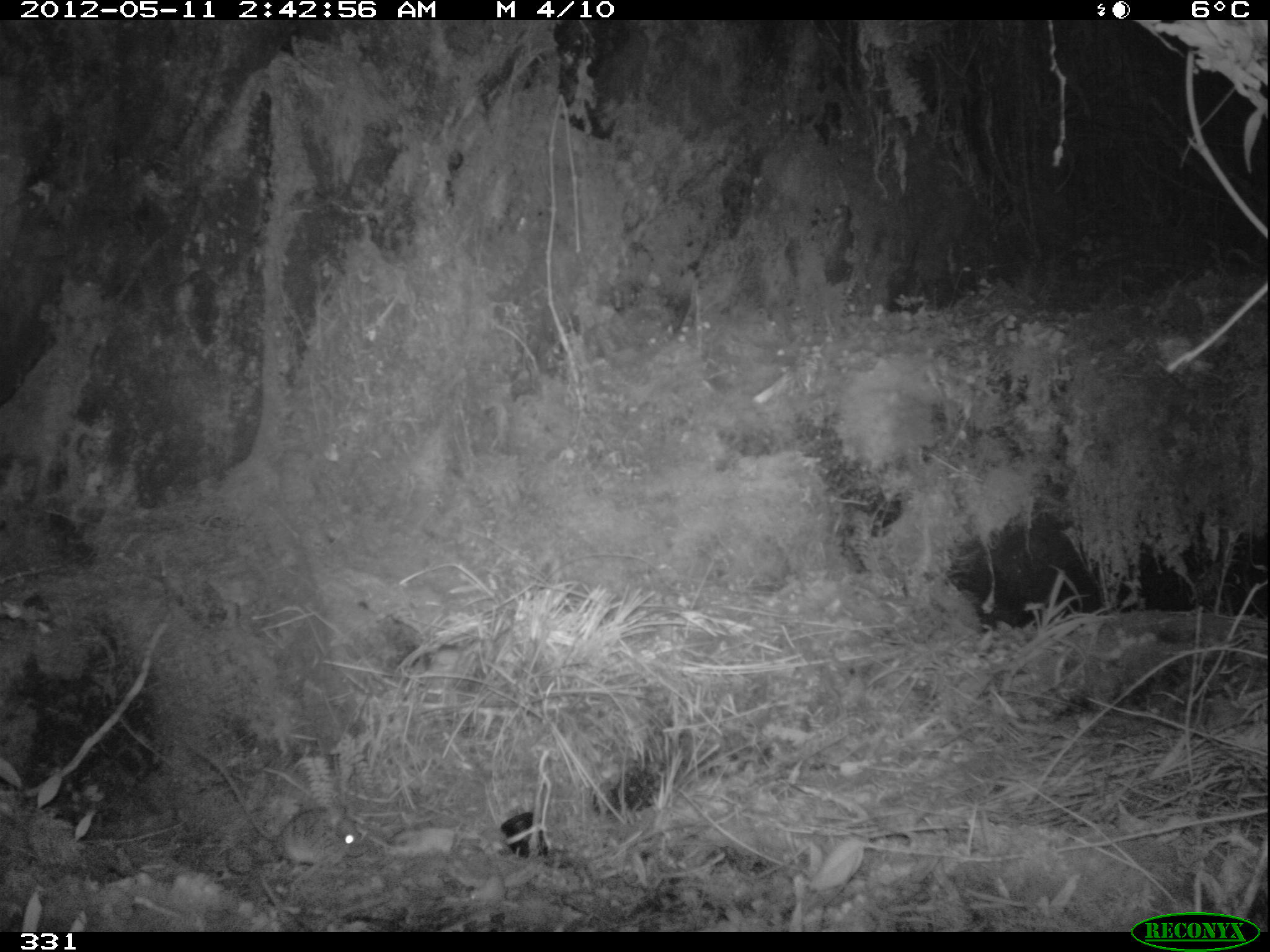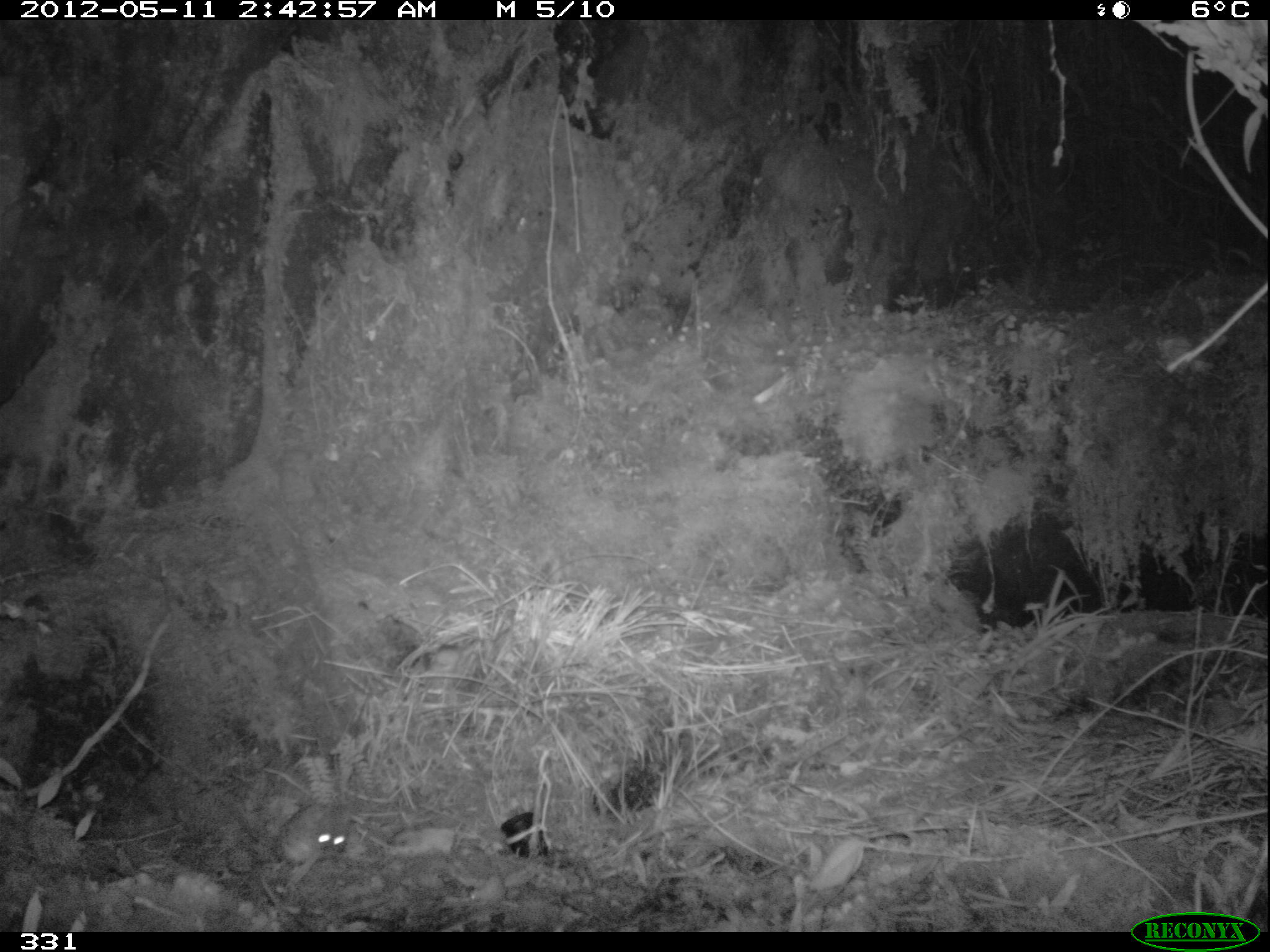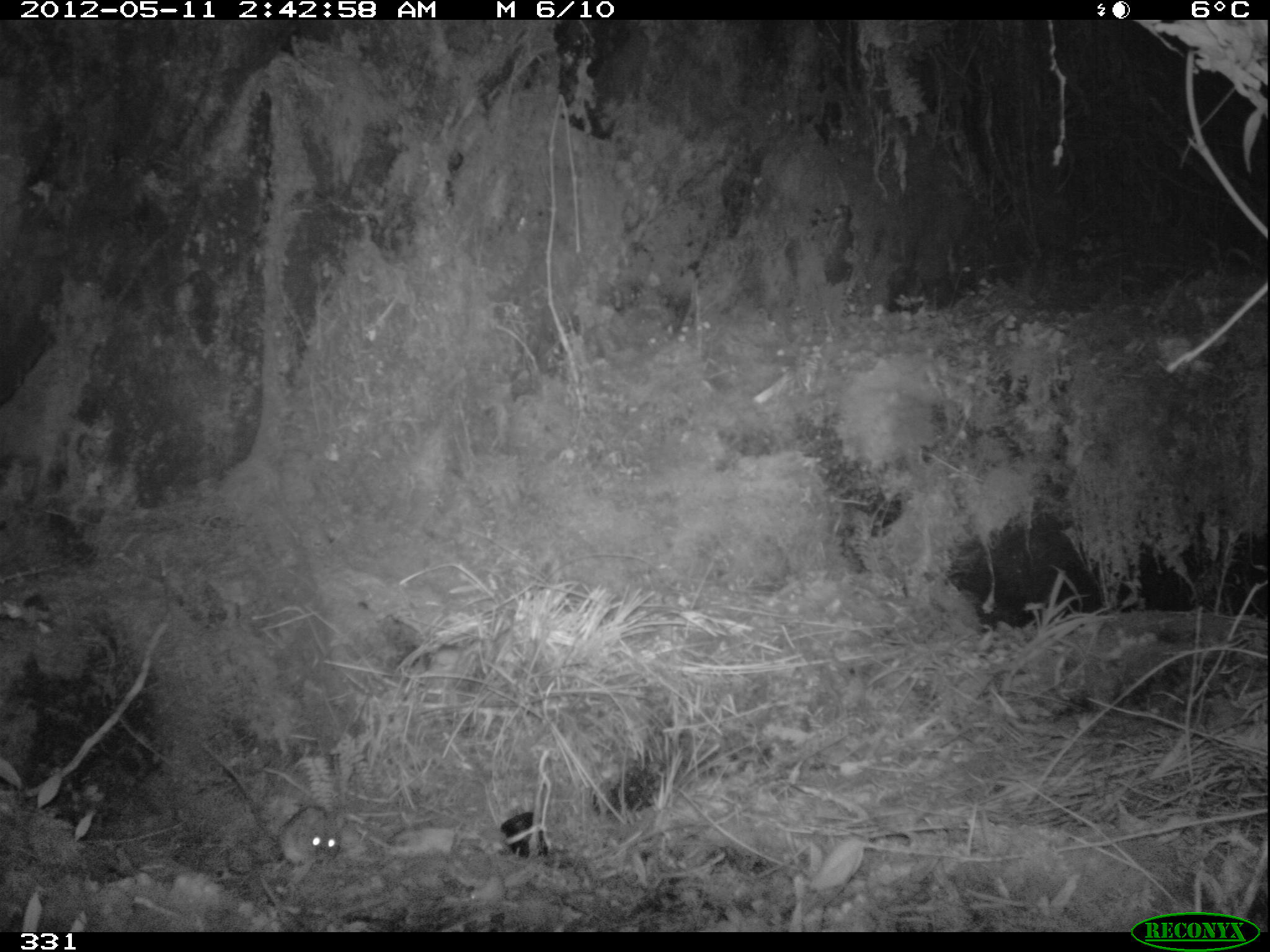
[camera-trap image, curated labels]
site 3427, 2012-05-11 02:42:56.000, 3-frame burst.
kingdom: Animalia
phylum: Chordata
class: Mammalia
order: Rodentia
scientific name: Rodentia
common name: rodents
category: unknown rodent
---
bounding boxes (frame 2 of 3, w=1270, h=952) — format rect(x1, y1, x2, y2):
unknown rodent: rect(176, 764, 352, 865)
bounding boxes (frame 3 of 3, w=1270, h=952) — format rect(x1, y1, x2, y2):
unknown rodent: rect(203, 743, 338, 864)